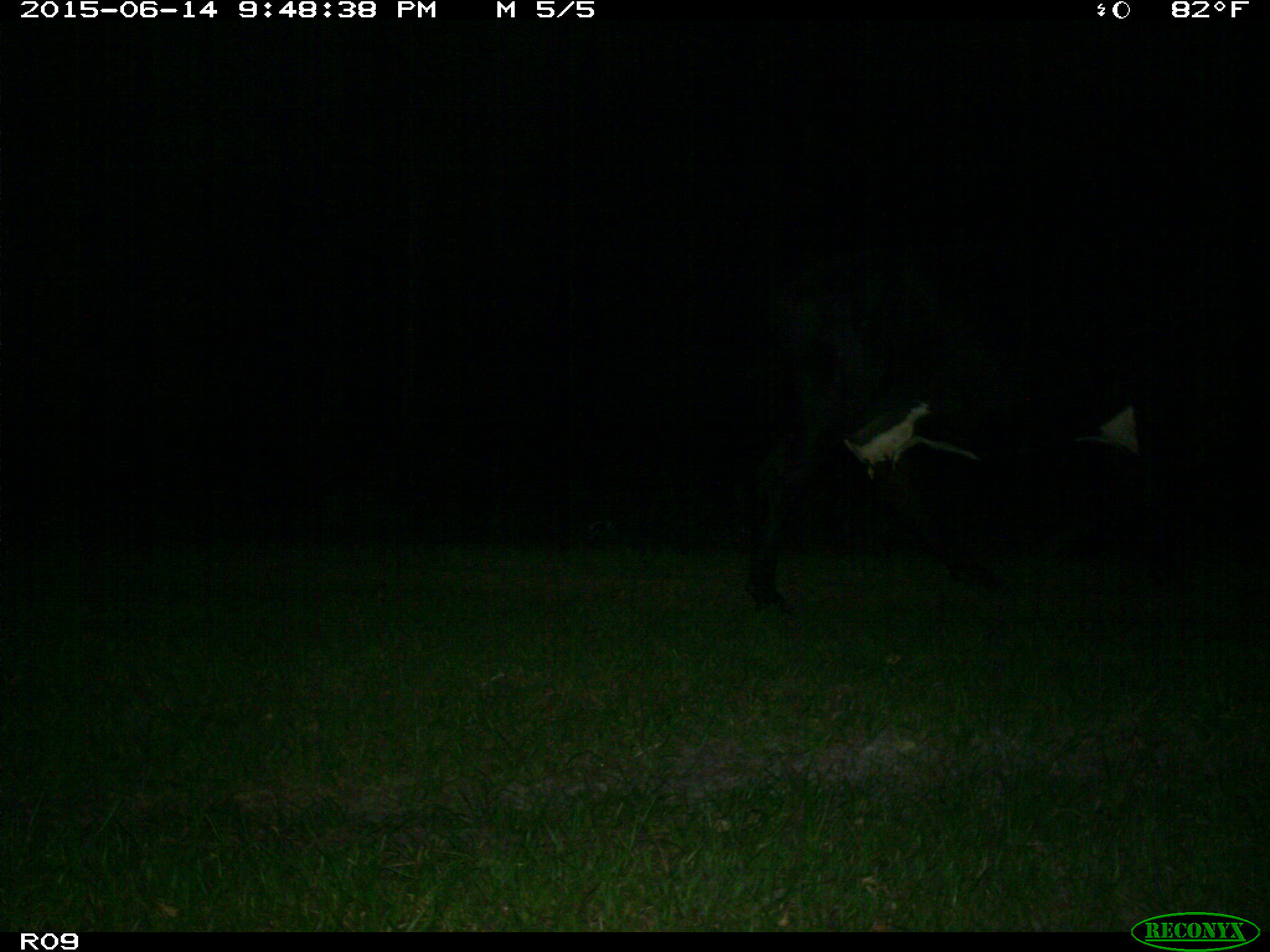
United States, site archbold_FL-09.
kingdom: Animalia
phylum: Chordata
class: Mammalia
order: Artiodactyla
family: Bovidae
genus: Bos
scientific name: Bos taurus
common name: domestic cow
Bos taurus (domestic cow).